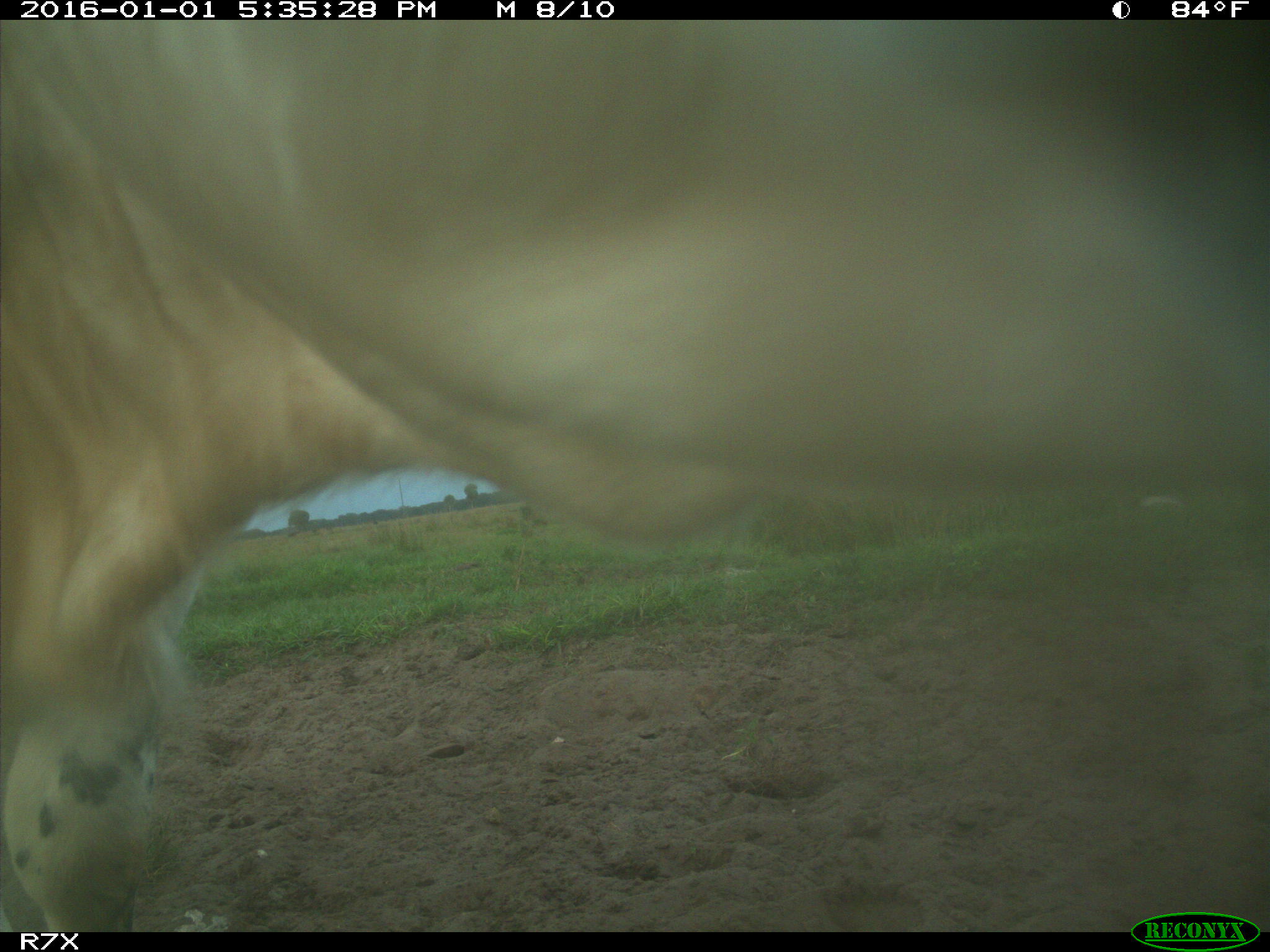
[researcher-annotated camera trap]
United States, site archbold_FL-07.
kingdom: Animalia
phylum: Chordata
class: Mammalia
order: Artiodactyla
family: Bovidae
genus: Bos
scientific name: Bos taurus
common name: domestic cow